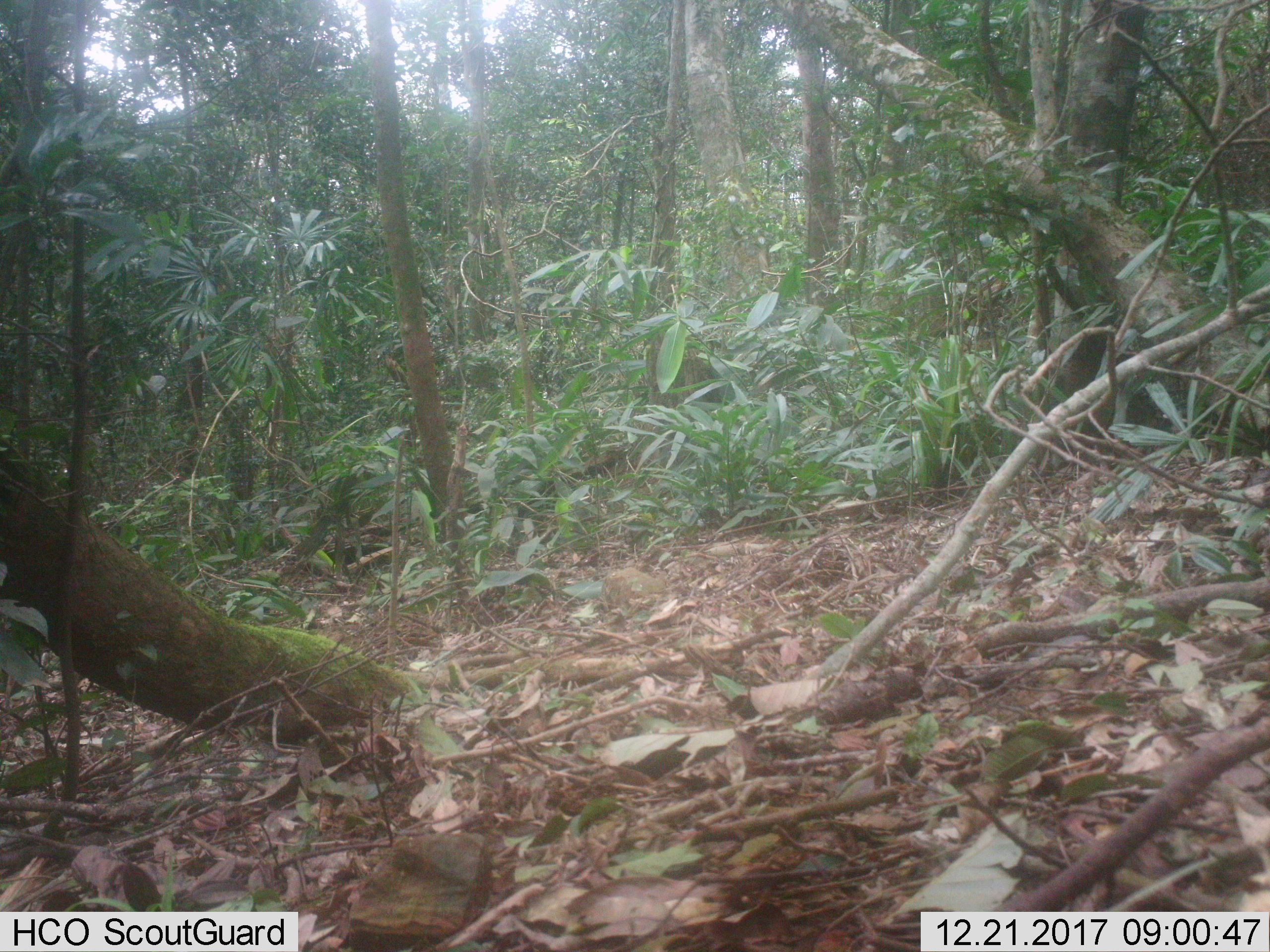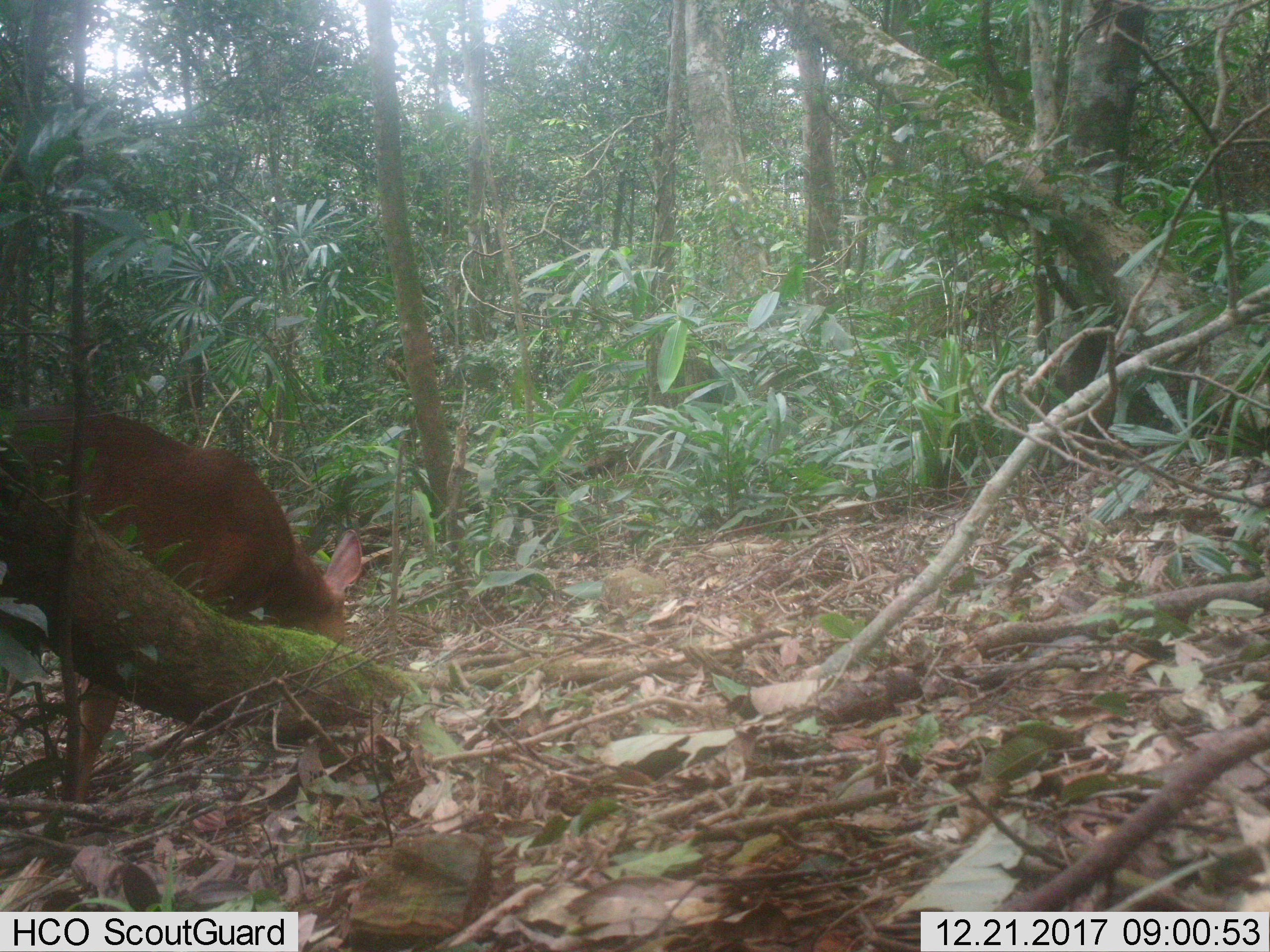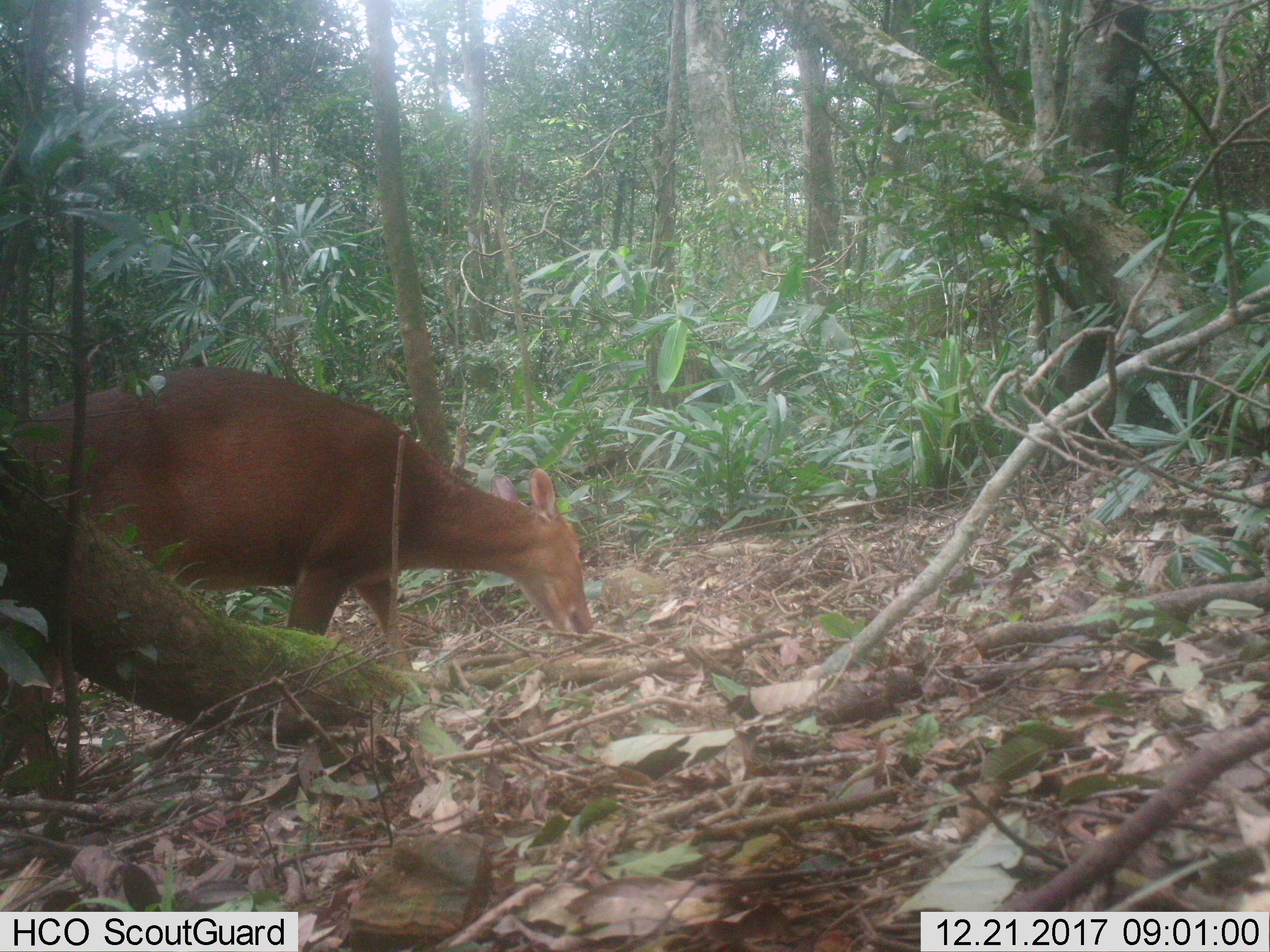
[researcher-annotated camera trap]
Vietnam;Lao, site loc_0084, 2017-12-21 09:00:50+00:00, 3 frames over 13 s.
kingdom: Animalia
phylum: Chordata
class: Mammalia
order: Artiodactyla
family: Cervidae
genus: Muntiacus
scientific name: Muntiacus vuquangensis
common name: large-antlered muntjac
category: large antlered muntjac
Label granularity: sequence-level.